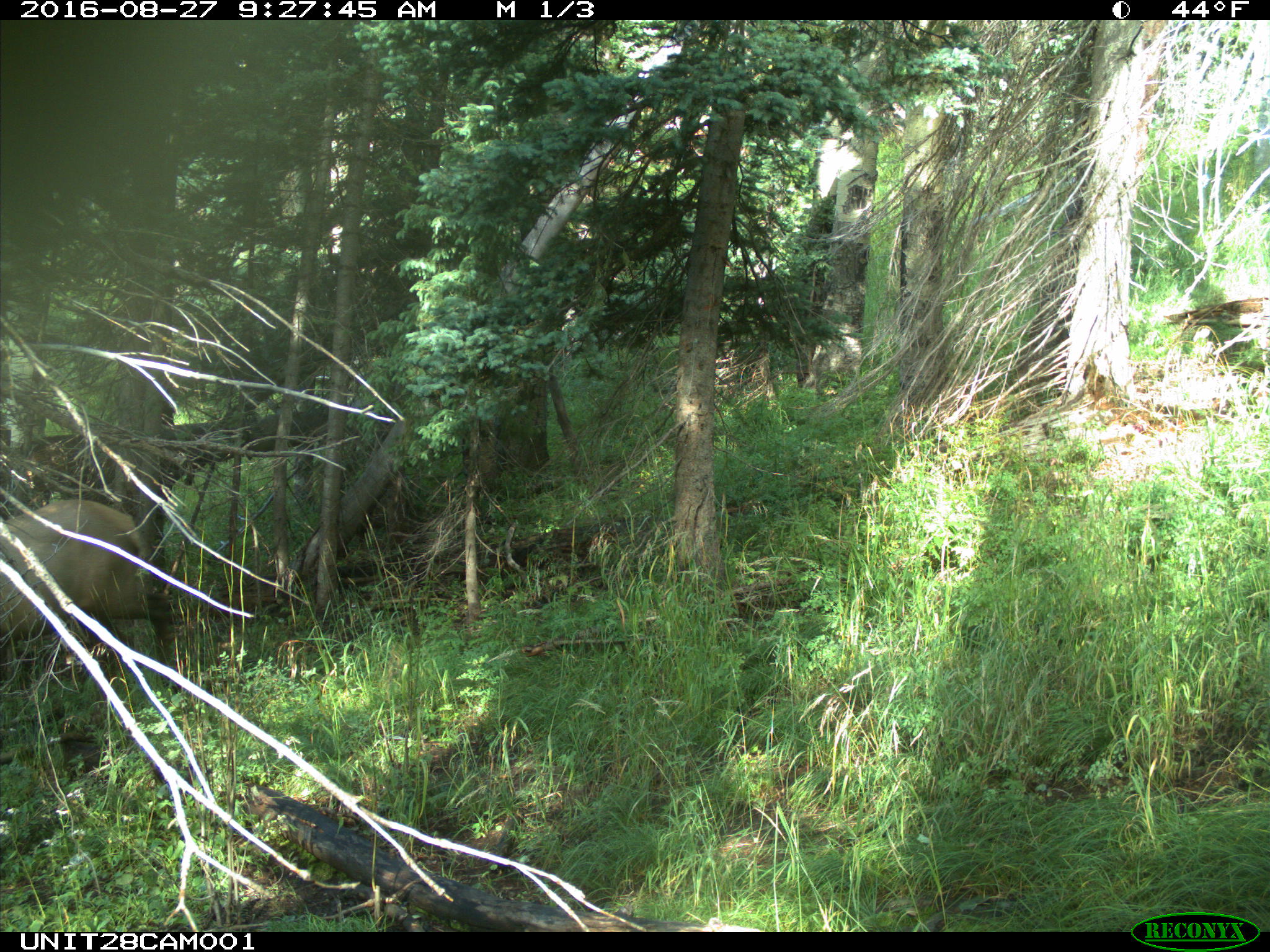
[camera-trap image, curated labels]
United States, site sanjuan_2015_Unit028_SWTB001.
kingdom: Animalia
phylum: Chordata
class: Mammalia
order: Artiodactyla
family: Cervidae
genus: Cervus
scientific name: Cervus elaphus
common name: red deer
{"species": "Cervus elaphus (red deer)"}